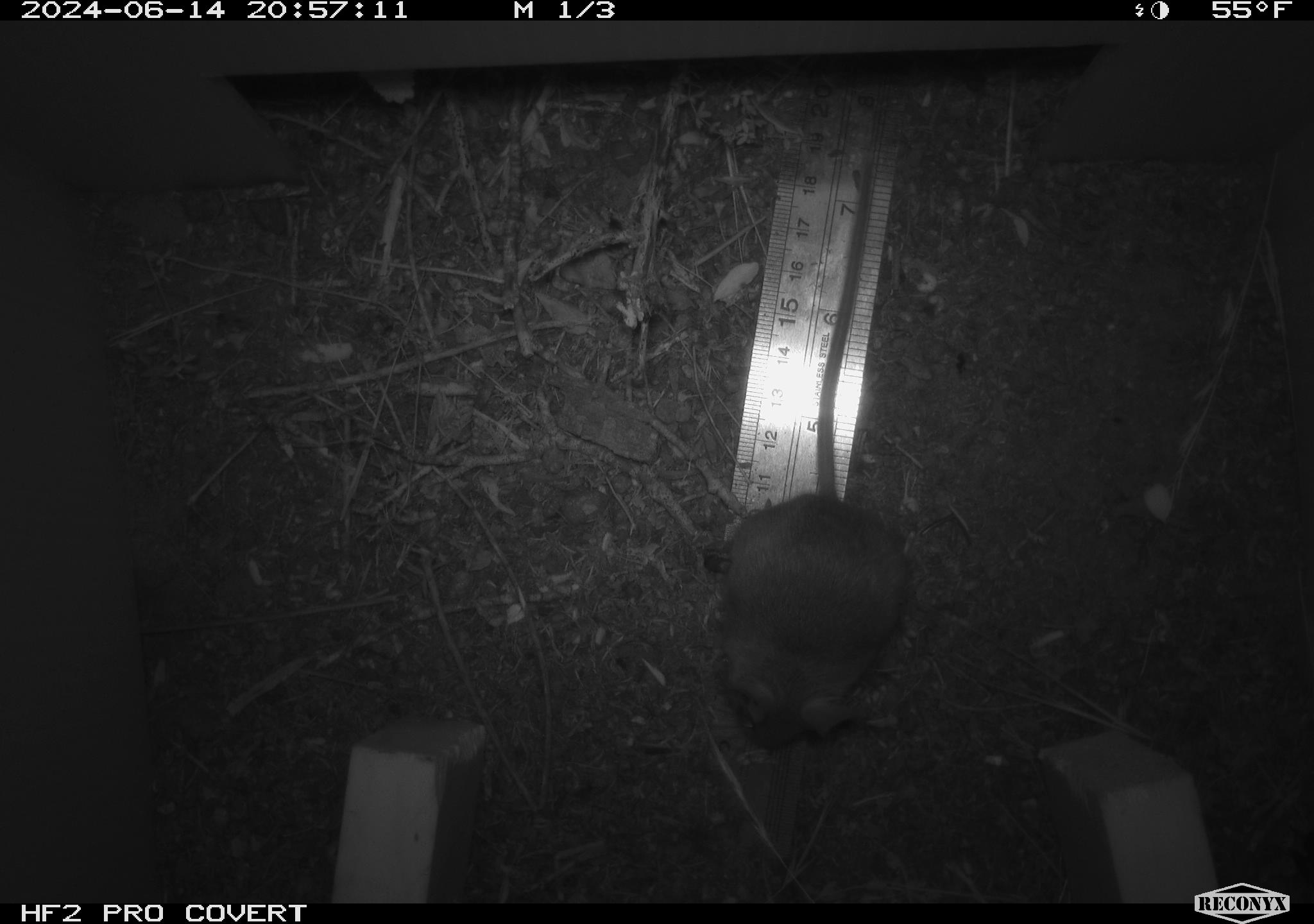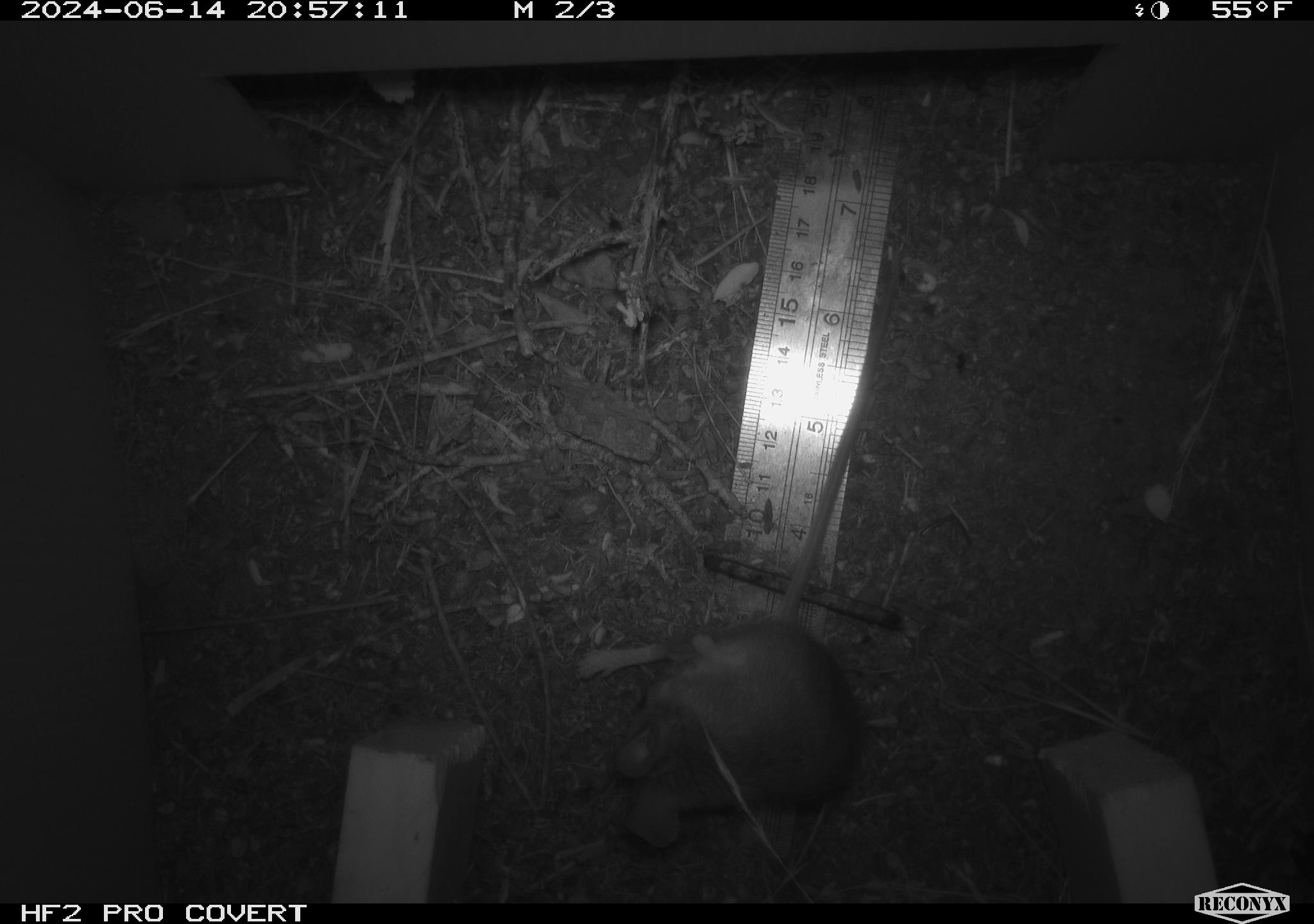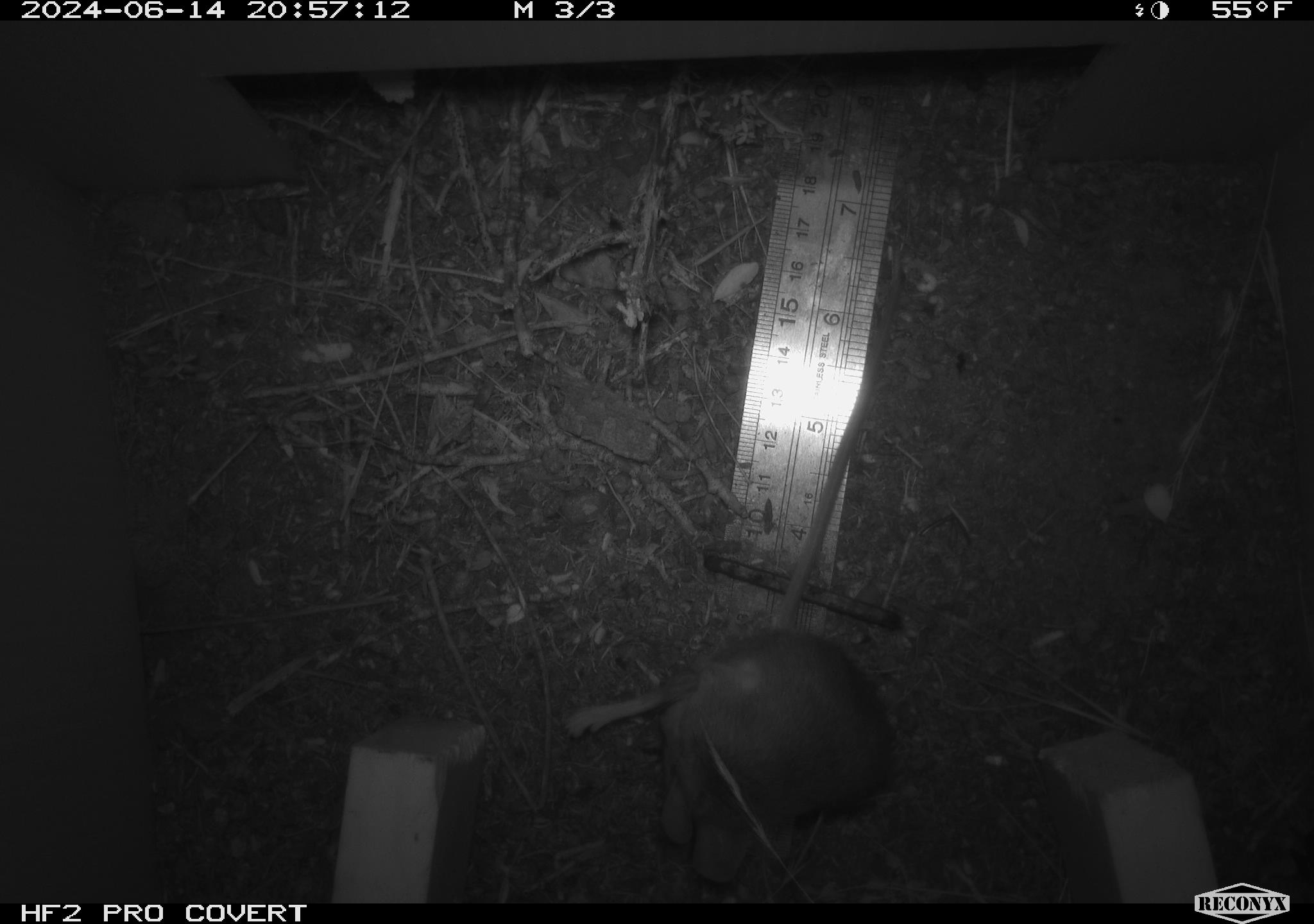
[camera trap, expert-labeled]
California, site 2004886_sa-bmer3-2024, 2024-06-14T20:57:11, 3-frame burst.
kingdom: Animalia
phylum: Chordata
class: Mammalia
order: Rodentia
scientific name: Rodentia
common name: mouse species